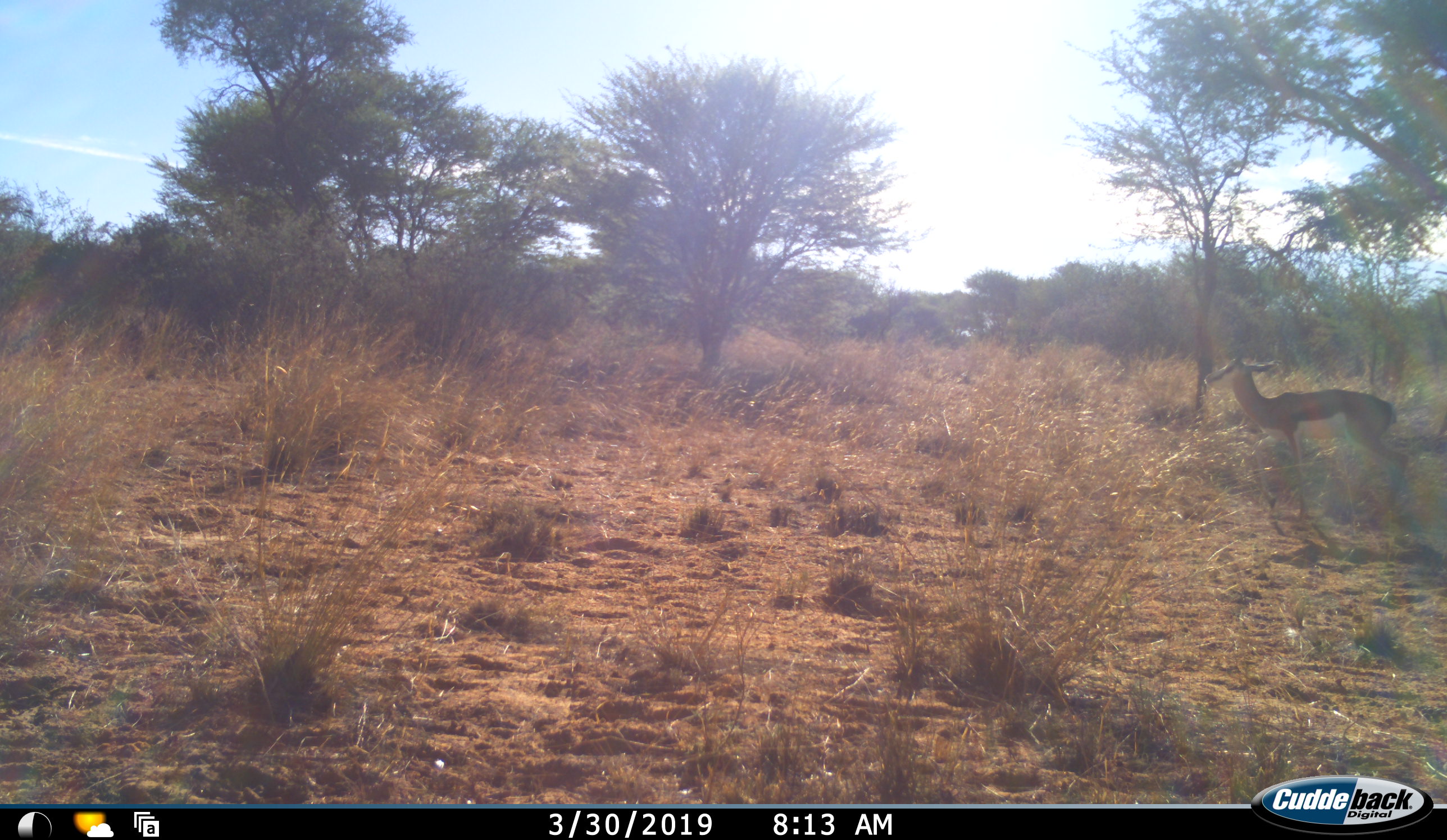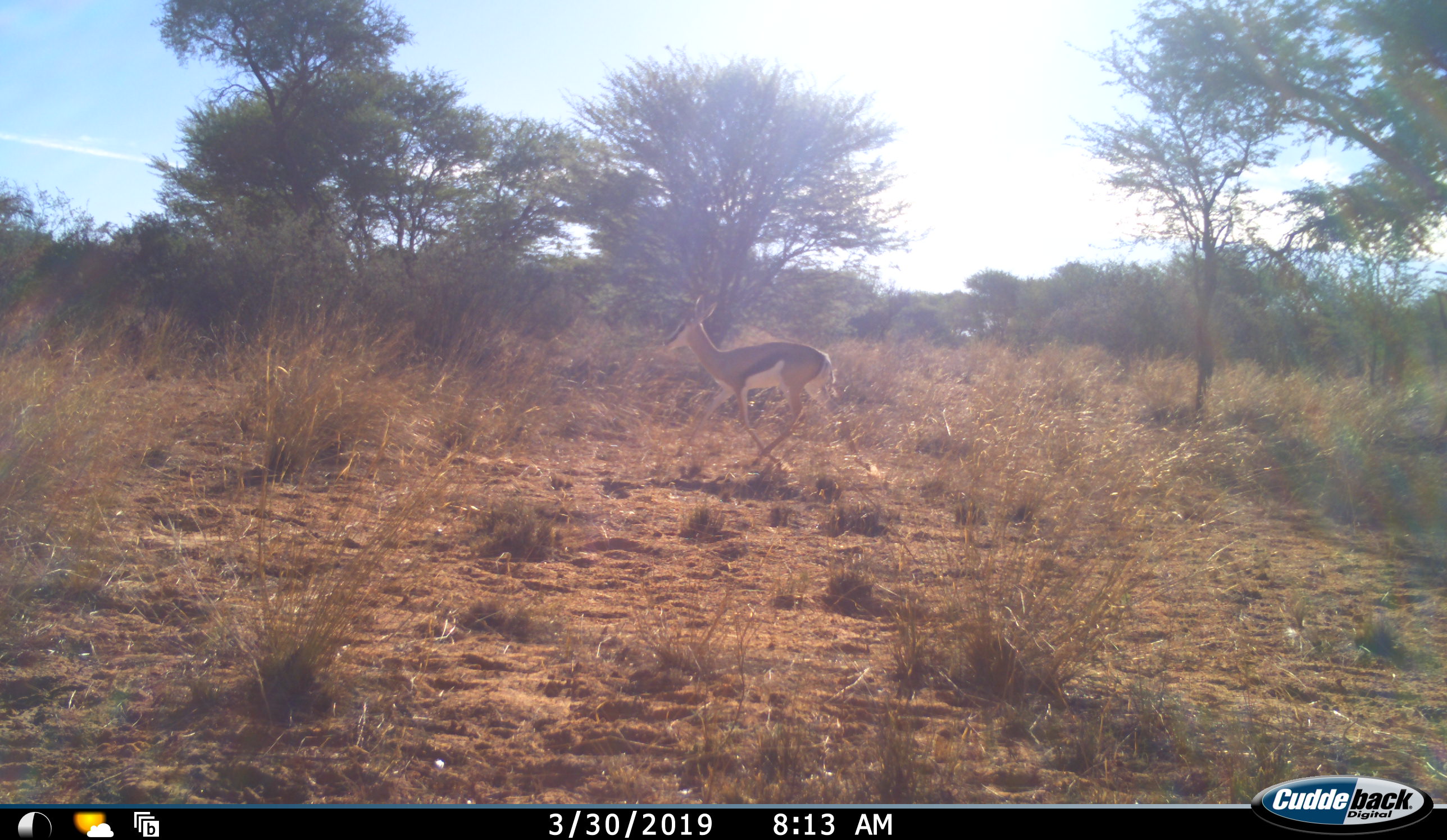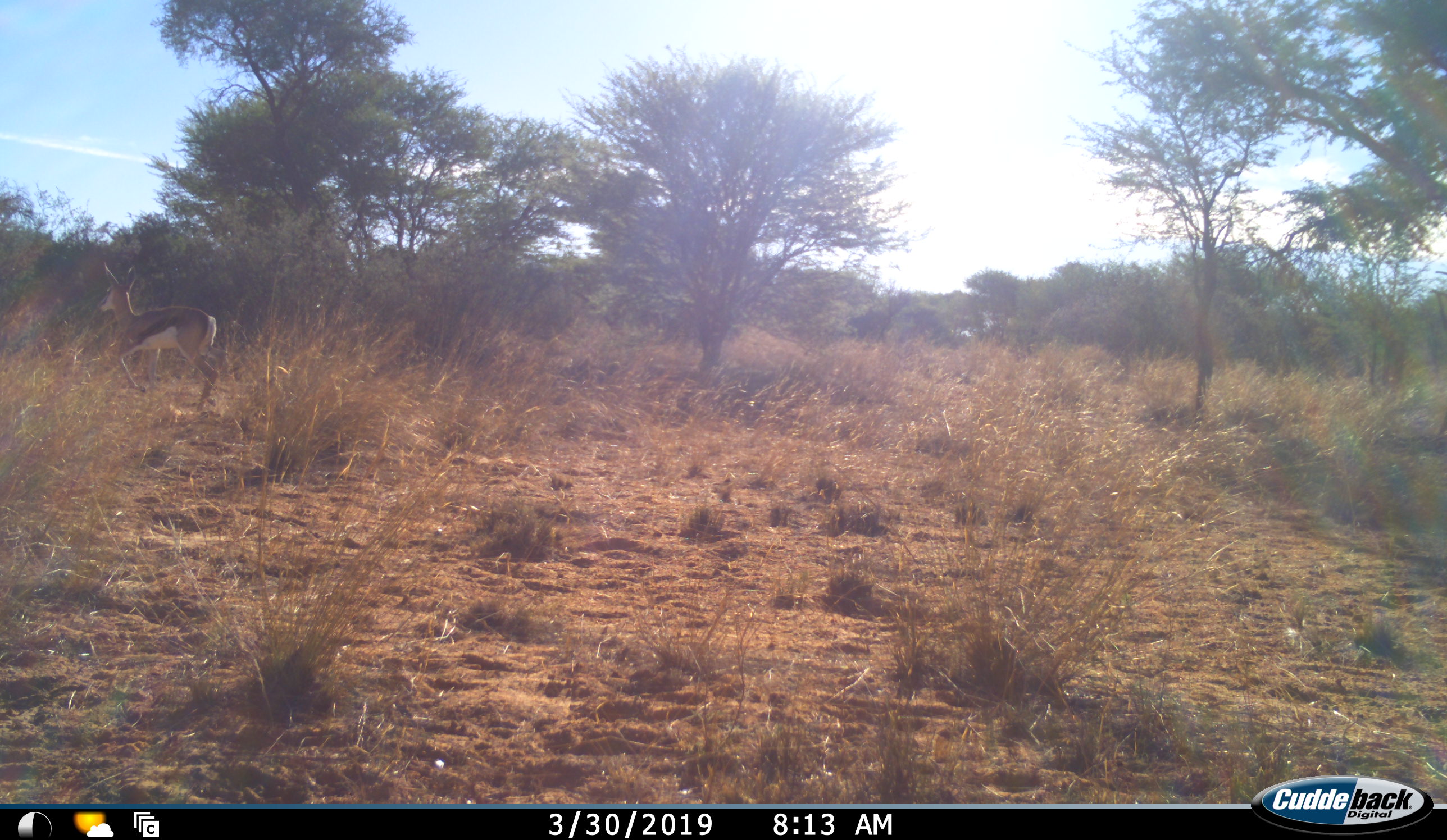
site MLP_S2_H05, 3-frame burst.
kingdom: Animalia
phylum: Chordata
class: Mammalia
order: Artiodactyla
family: Bovidae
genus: Antidorcas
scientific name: Antidorcas marsupialis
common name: springbok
Springbok (Antidorcas marsupialis), count 1. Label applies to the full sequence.